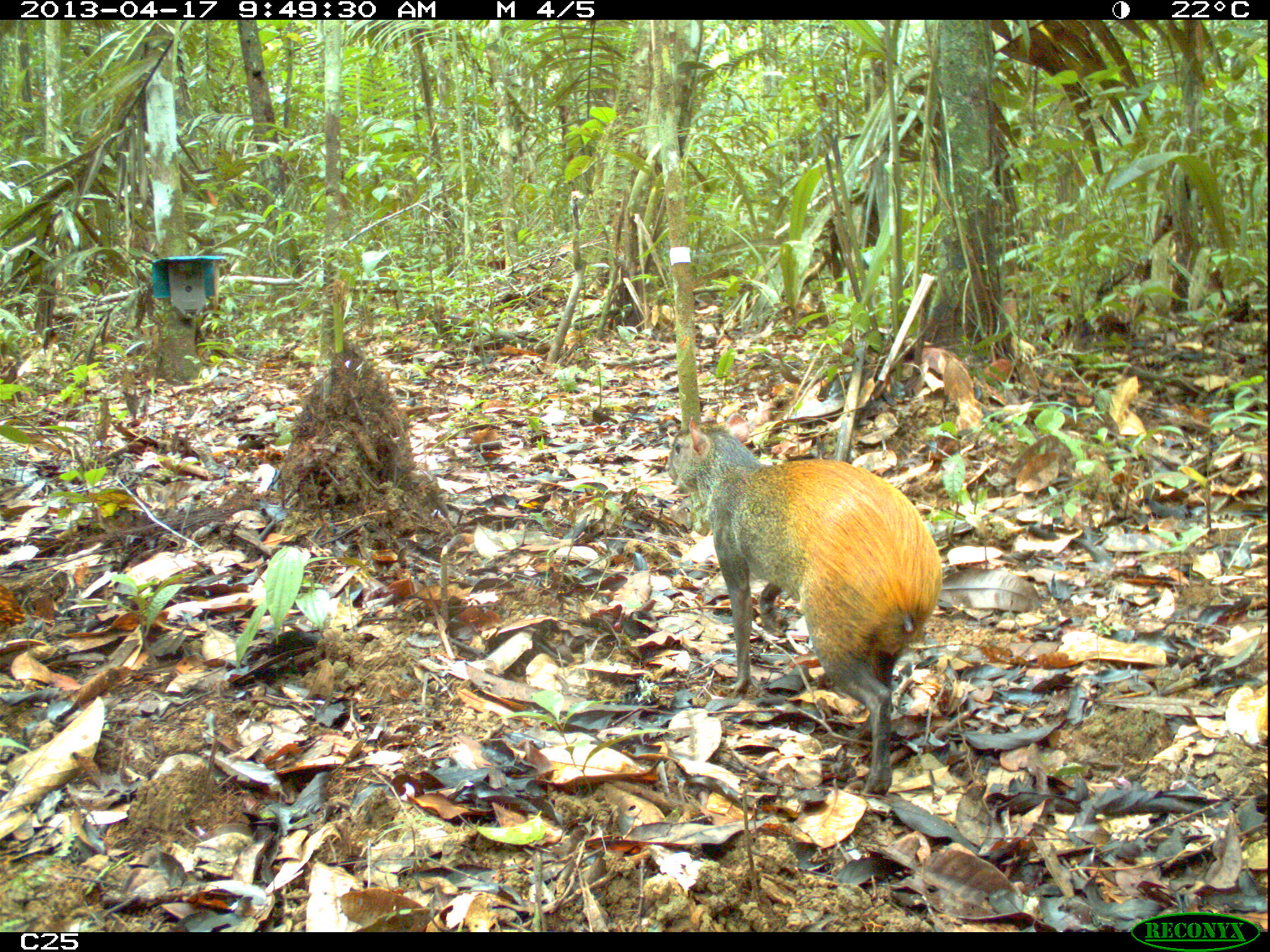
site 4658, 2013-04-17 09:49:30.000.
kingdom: Animalia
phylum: Chordata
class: Mammalia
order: Rodentia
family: Dasyproctidae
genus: Dasyprocta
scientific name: Dasyprocta leporina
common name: red-rumped agouti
Dasyprocta leporina (red-rumped agouti), count 1, age adult, sex male.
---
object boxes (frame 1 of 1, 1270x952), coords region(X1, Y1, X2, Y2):
dasyprocta leporina: region(664, 411, 944, 794)